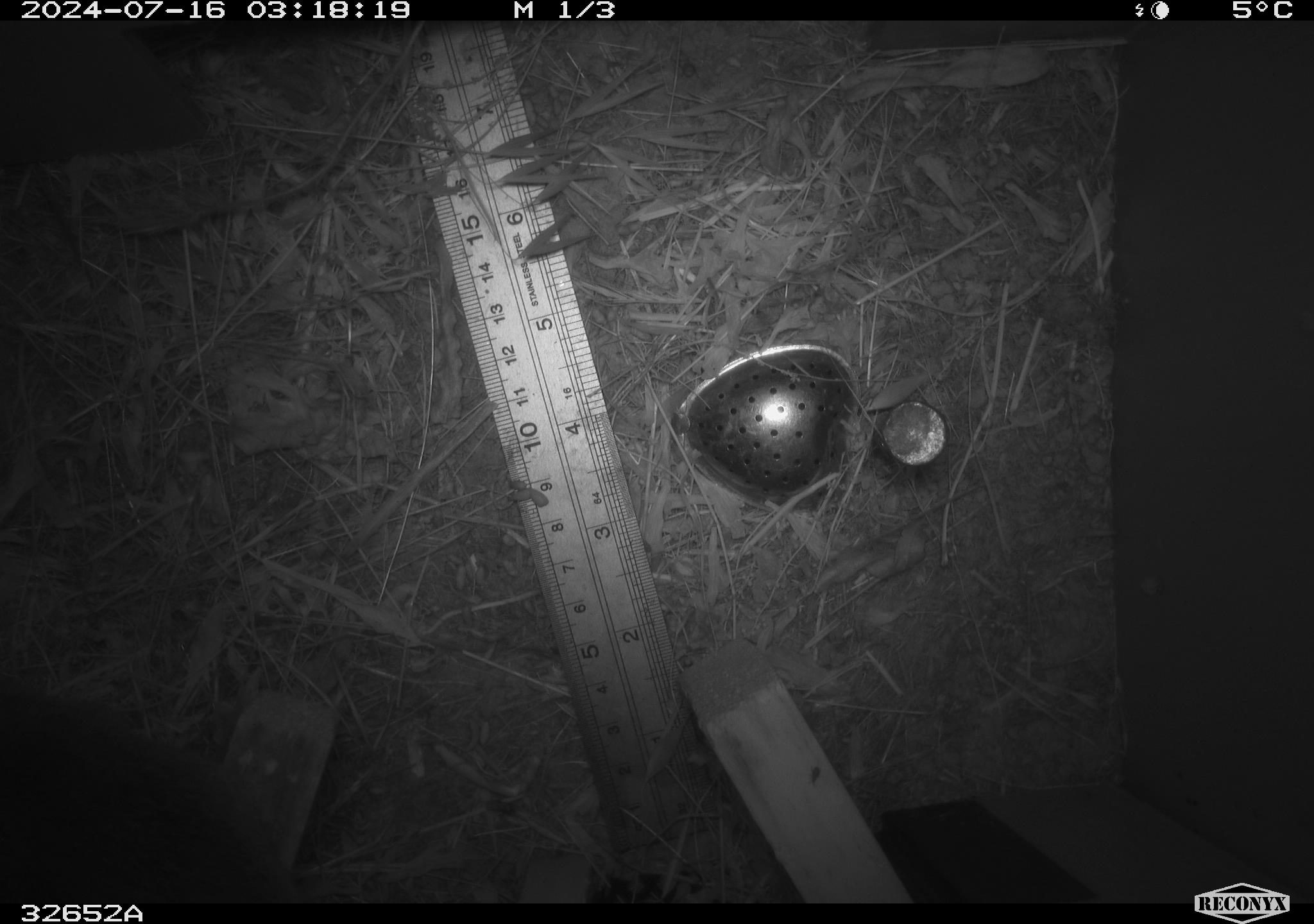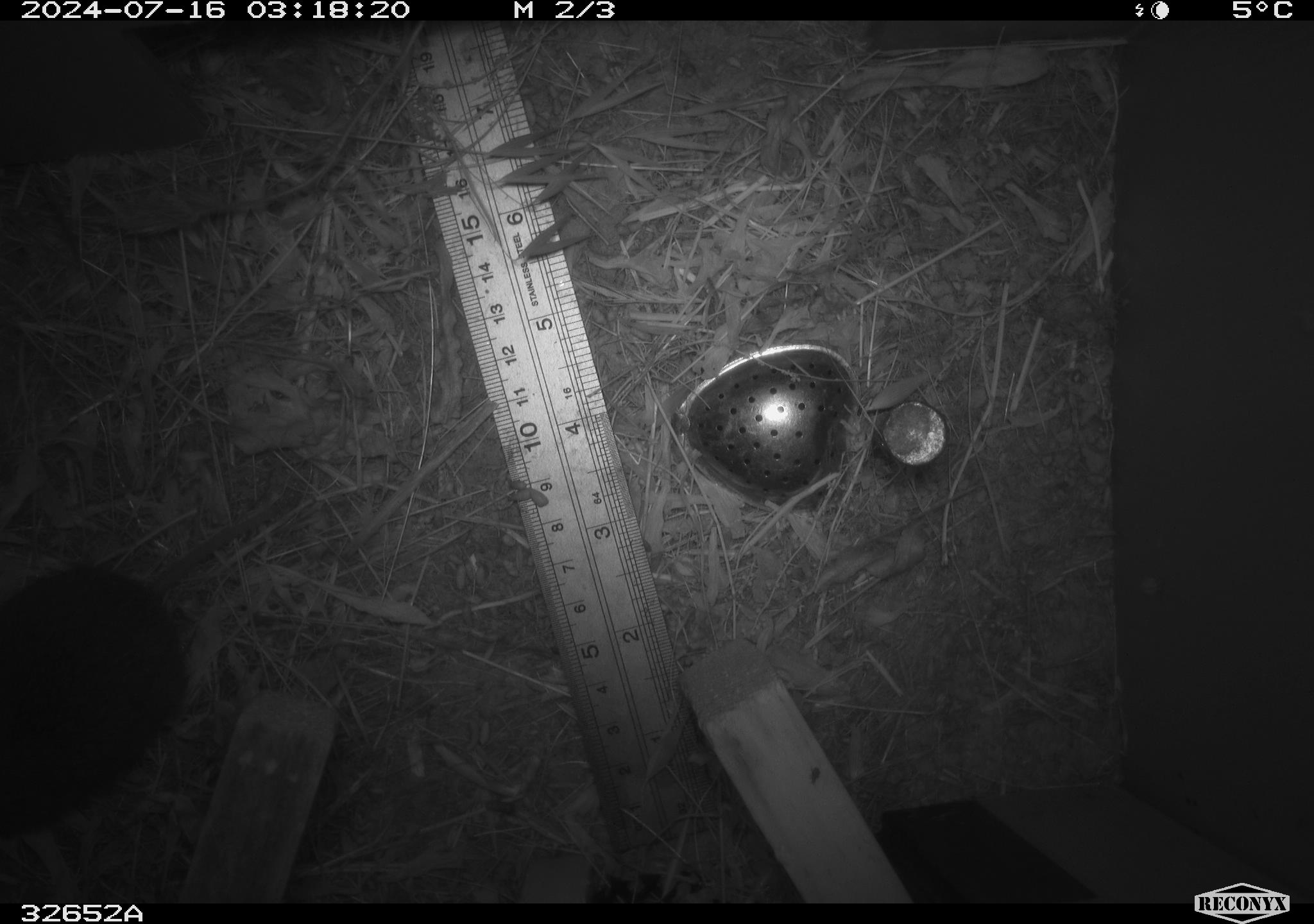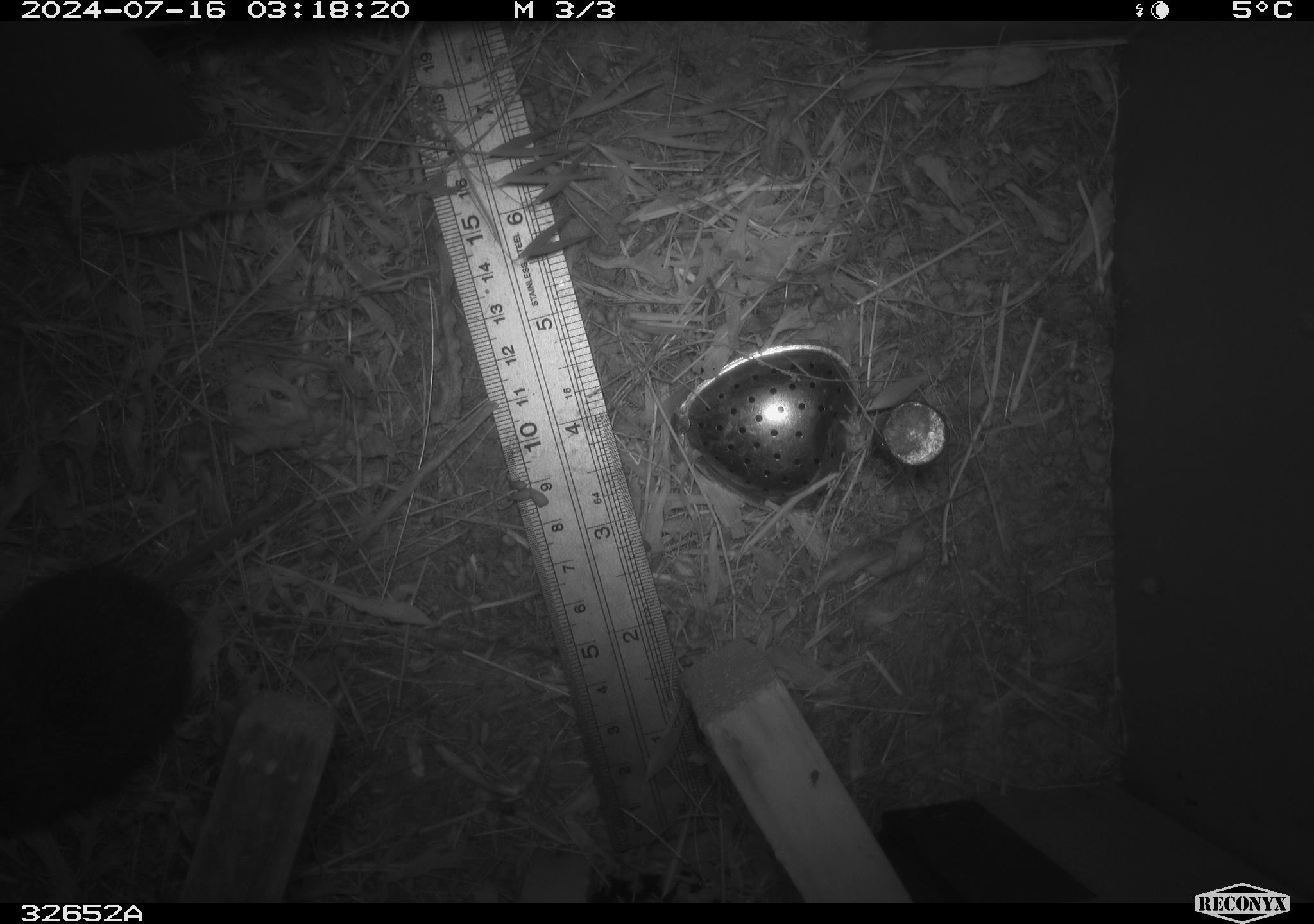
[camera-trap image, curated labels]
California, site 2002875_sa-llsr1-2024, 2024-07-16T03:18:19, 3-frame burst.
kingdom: Animalia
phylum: Chordata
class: Mammalia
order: Rodentia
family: Cricetidae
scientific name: Arvicolinae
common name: voles, lemmings, and muskrats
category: arvicolinae subfamily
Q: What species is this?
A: Arvicolinae subfamily (voles, lemmings, and muskrats) (Arvicolinae).